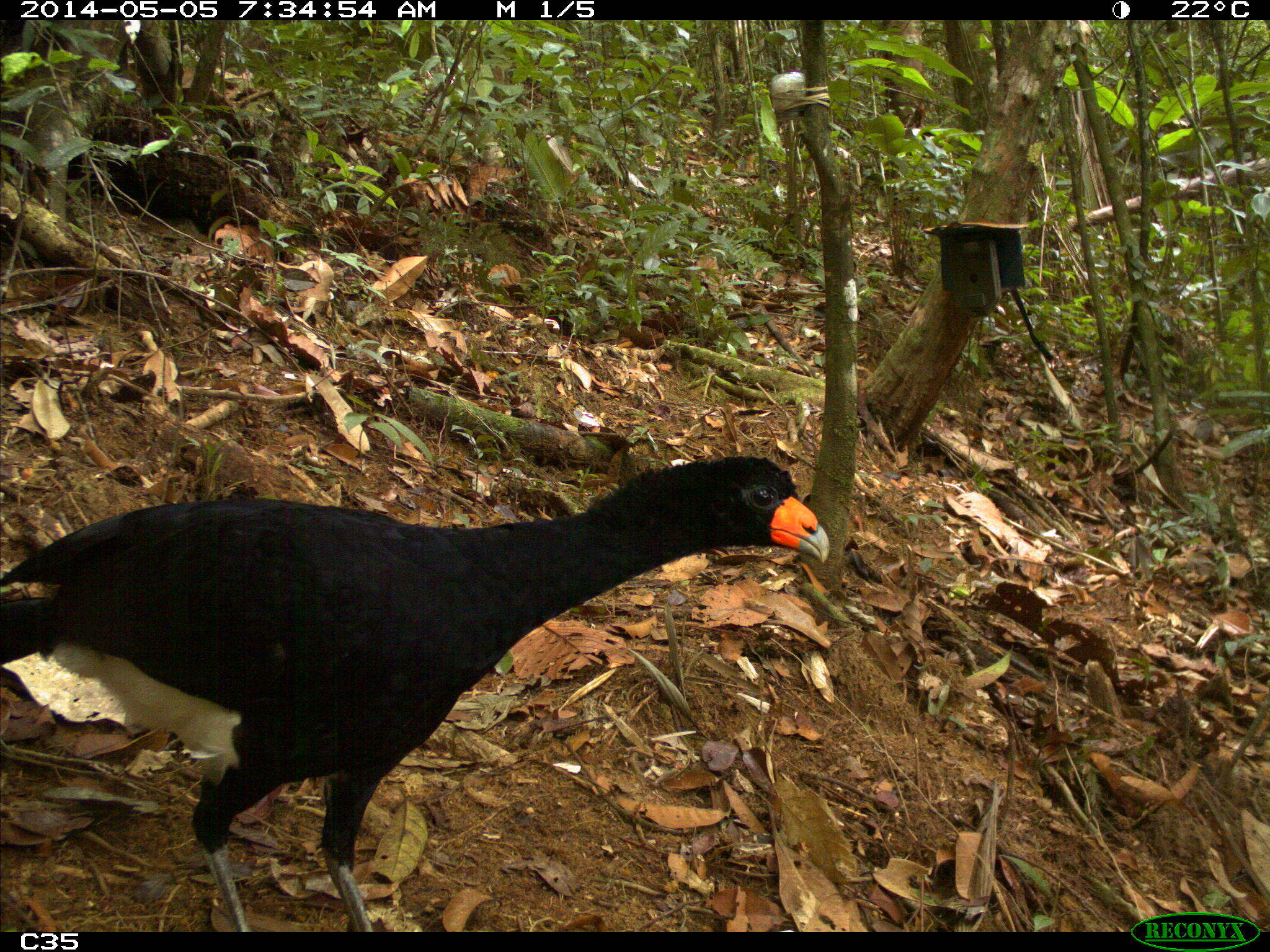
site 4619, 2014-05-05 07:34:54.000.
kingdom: Animalia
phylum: Chordata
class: Aves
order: Galliformes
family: Cracidae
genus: Crax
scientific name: Crax alector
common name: black curassow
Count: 1.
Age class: adult.